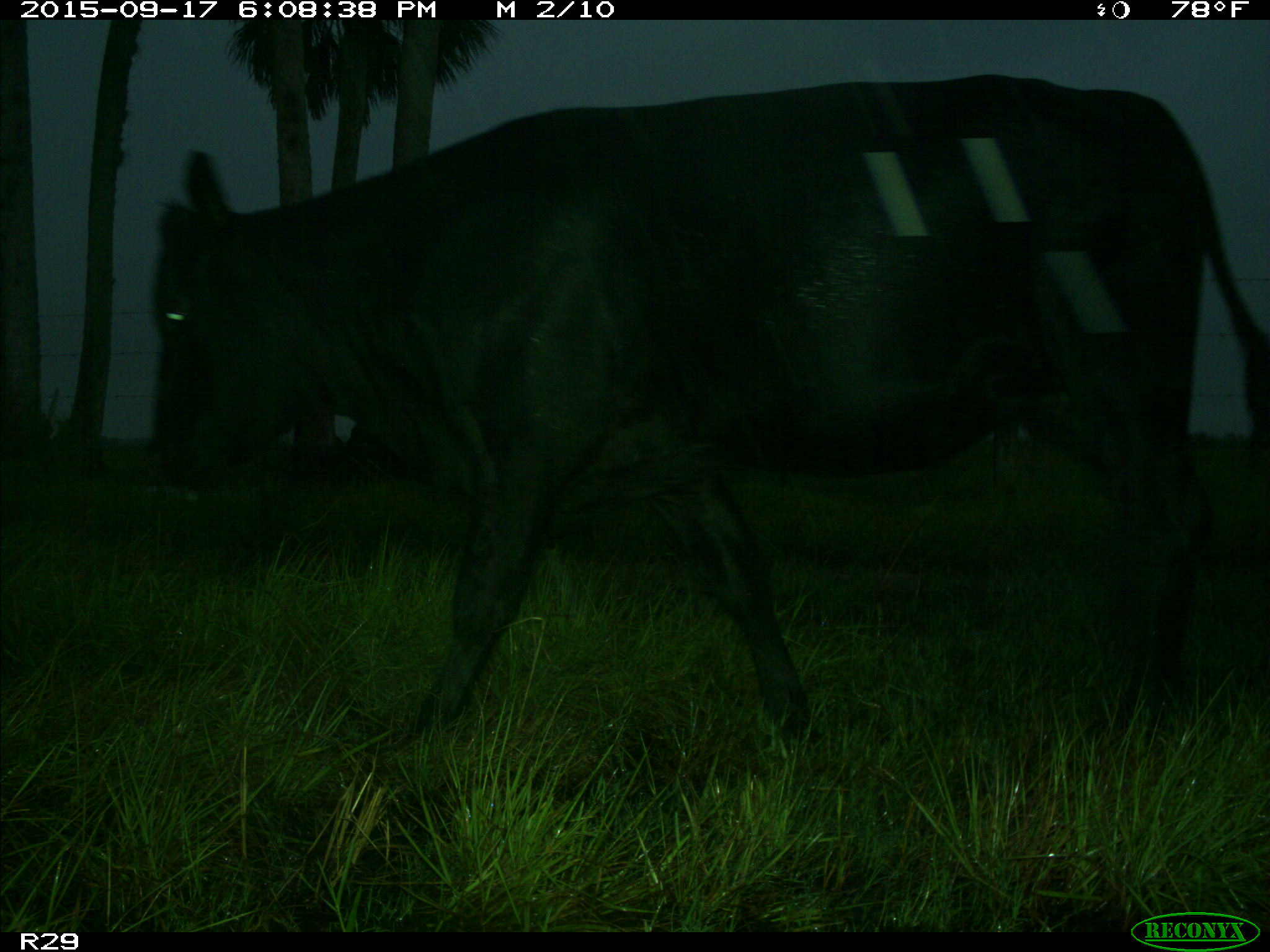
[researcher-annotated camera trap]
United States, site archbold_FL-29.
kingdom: Animalia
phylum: Chordata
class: Mammalia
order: Artiodactyla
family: Bovidae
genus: Bos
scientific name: Bos taurus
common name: domestic cow